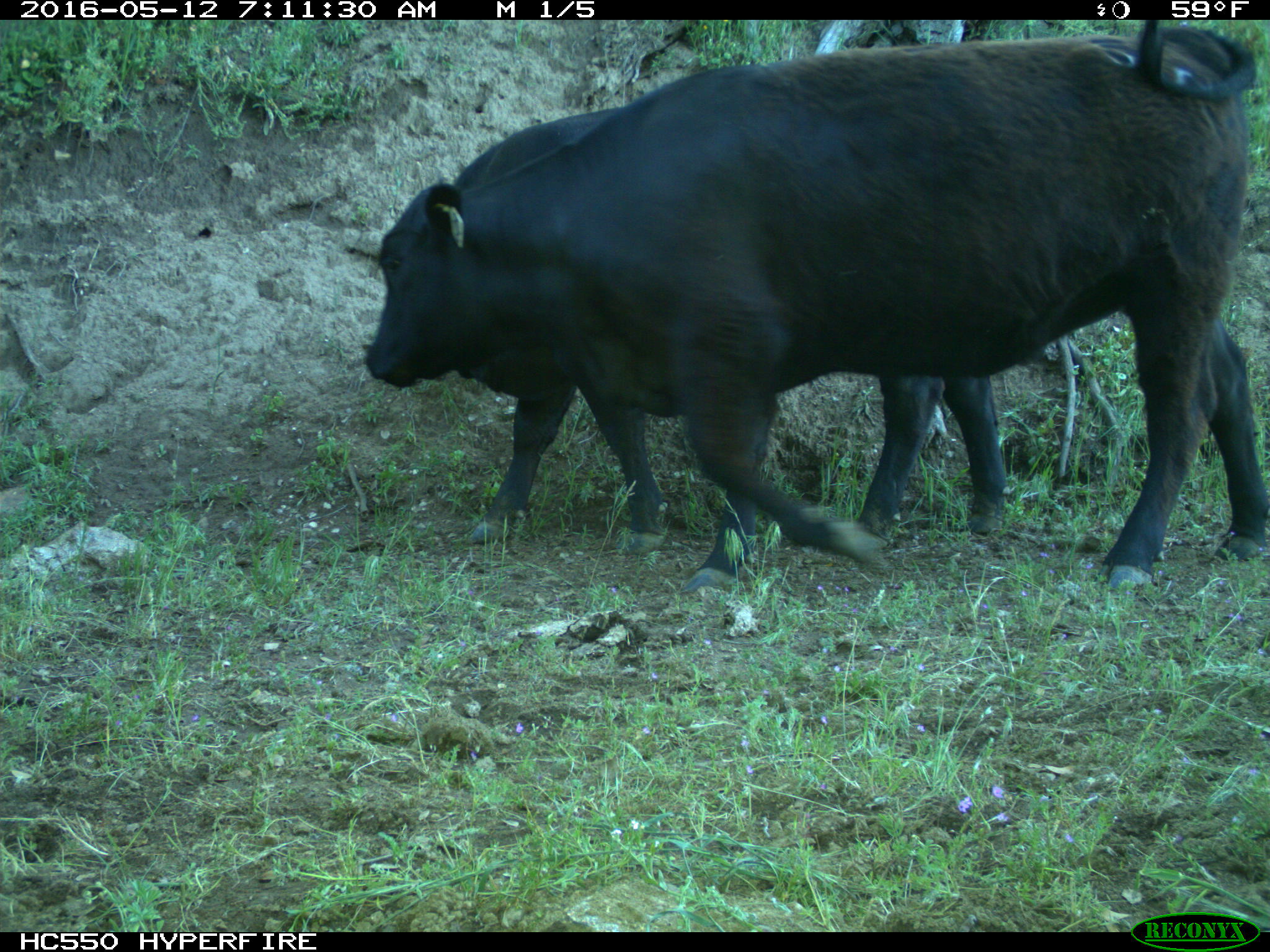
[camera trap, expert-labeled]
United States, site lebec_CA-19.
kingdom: Animalia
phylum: Chordata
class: Mammalia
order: Artiodactyla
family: Bovidae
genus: Bos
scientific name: Bos taurus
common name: domestic cow